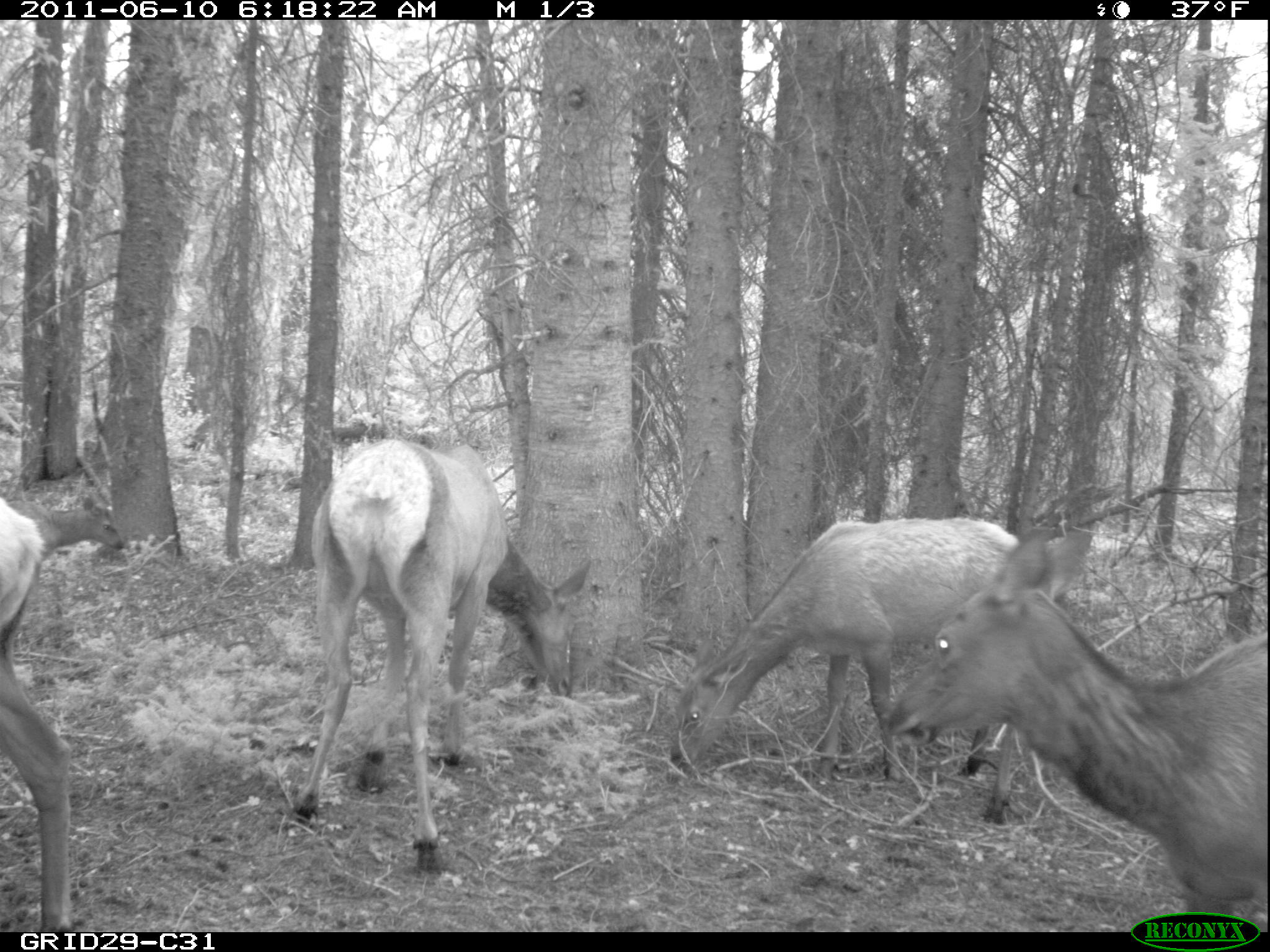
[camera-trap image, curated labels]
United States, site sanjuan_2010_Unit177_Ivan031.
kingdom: Animalia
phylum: Chordata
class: Mammalia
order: Artiodactyla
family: Cervidae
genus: Cervus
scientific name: Cervus elaphus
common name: red deer